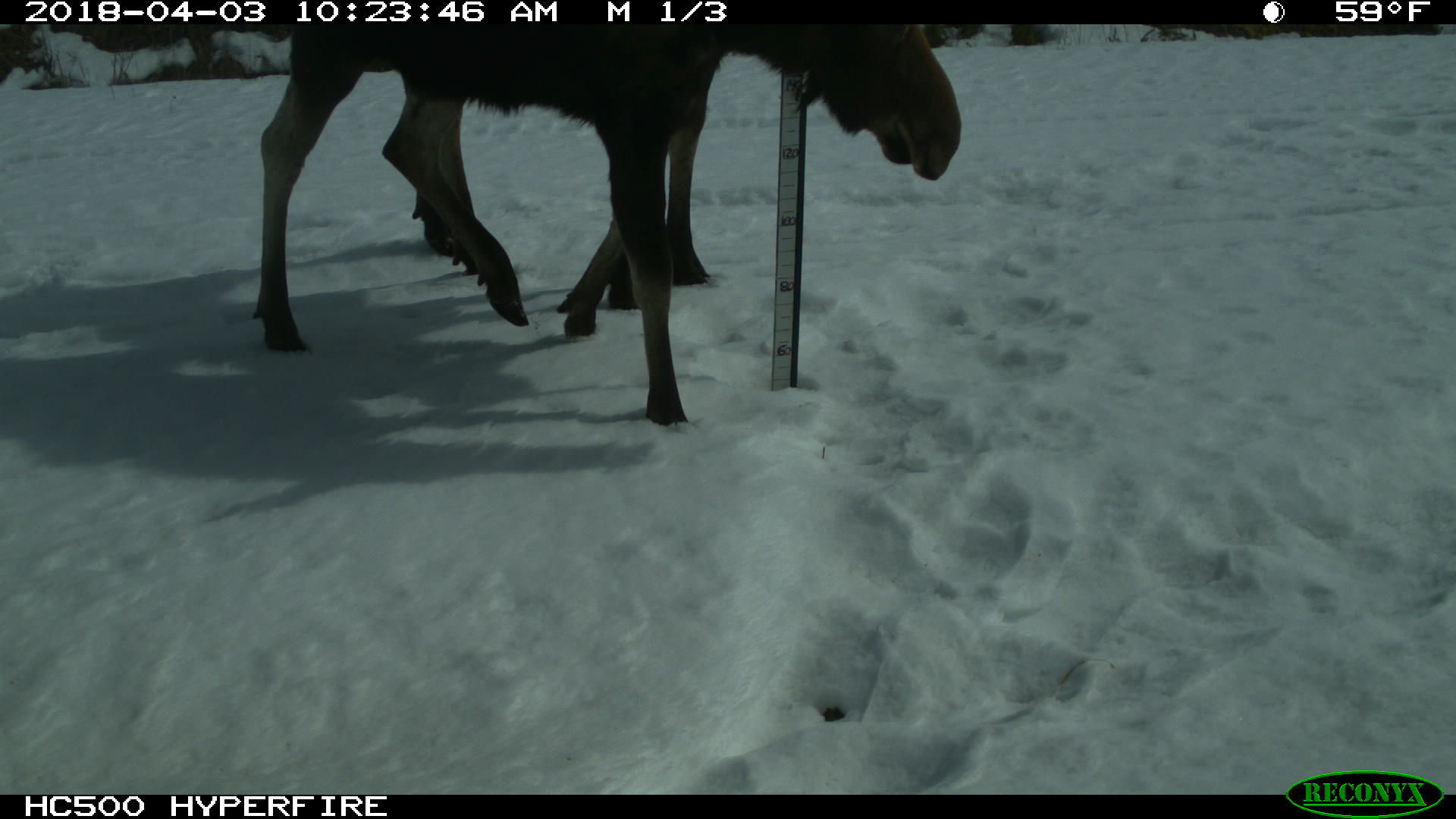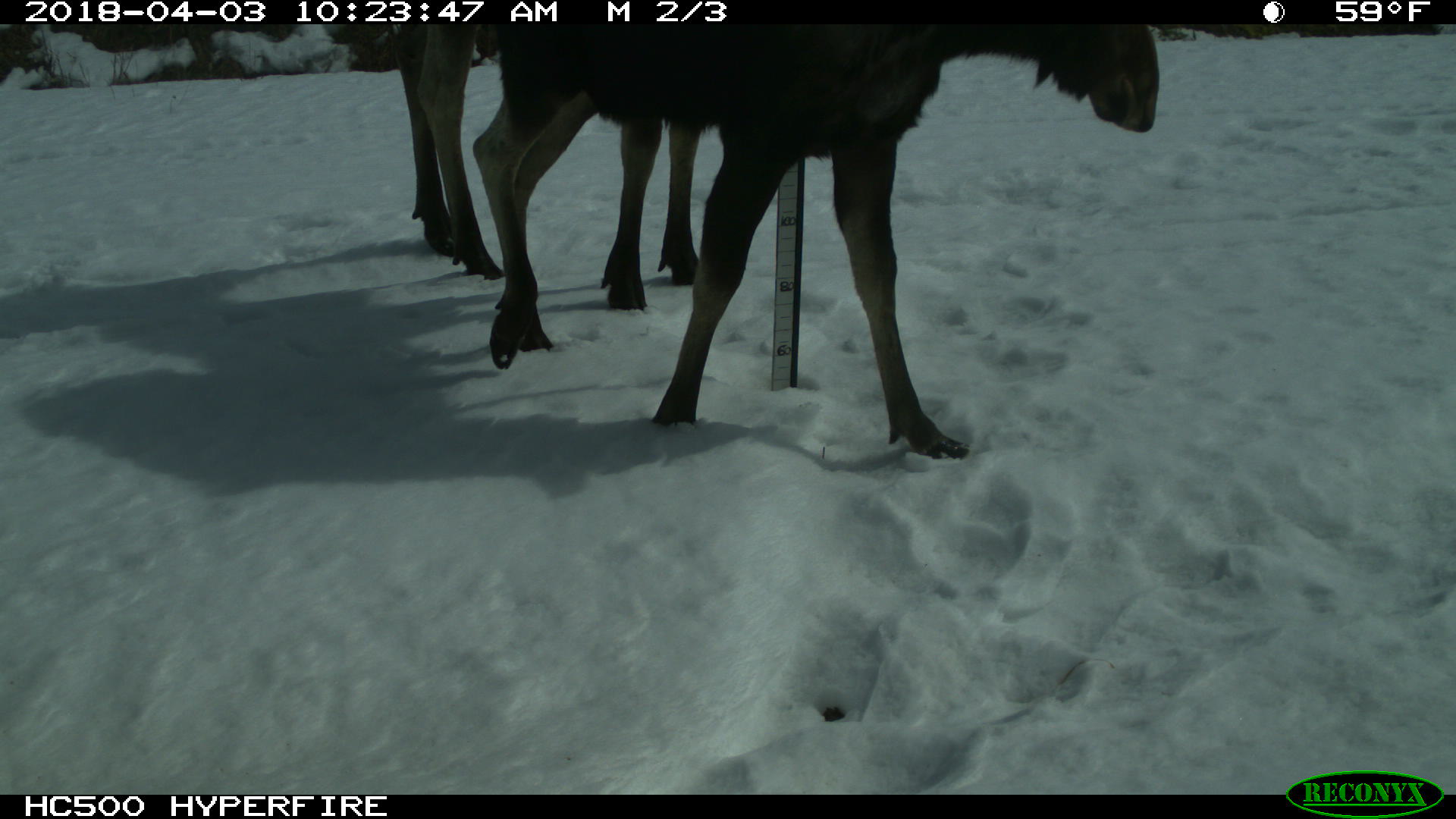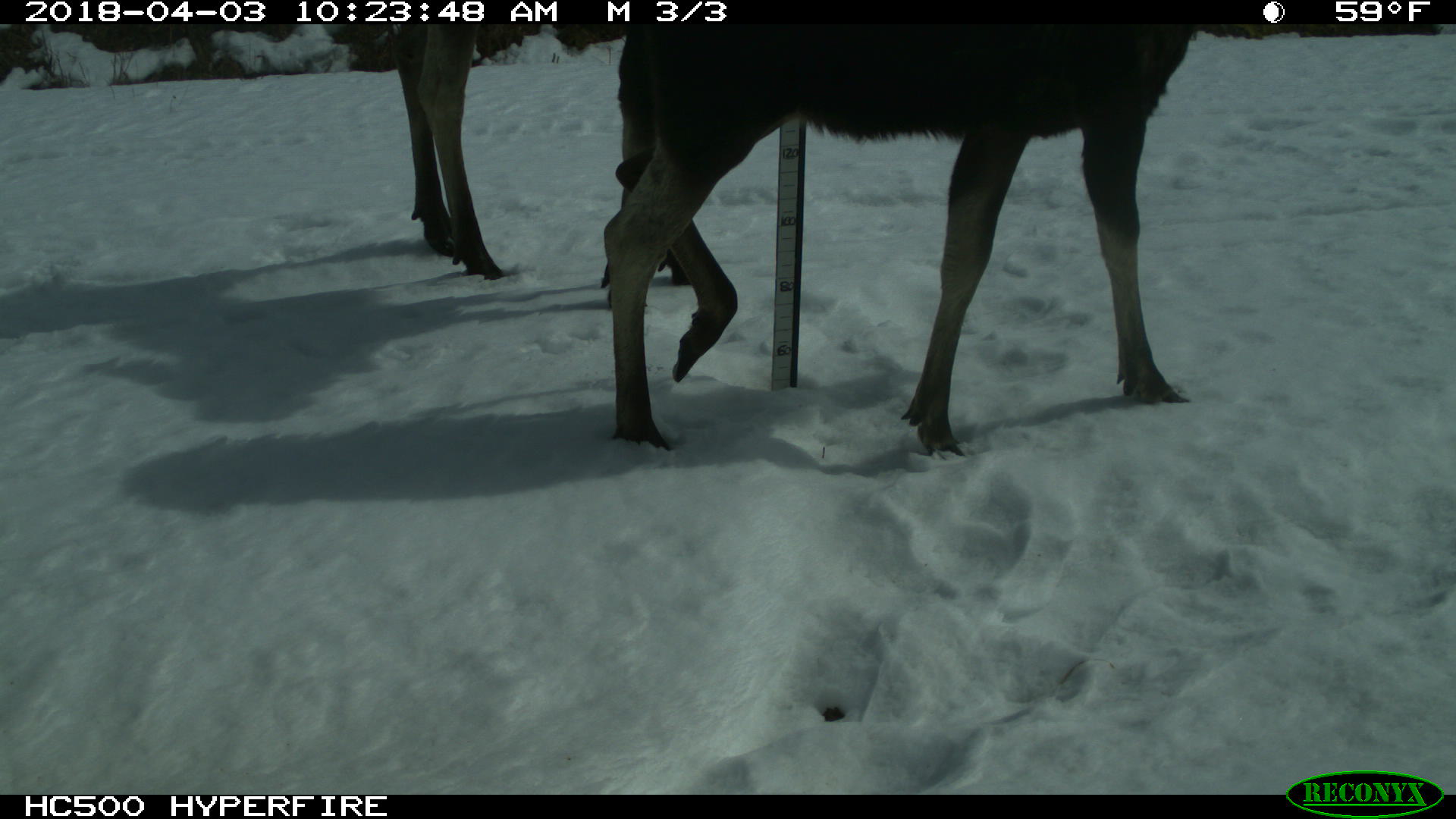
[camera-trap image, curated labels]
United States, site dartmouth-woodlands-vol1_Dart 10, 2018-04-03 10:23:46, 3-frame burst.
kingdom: Animalia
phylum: Chordata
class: Mammalia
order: Artiodactyla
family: Cervidae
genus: Alces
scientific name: Alces alces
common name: moose